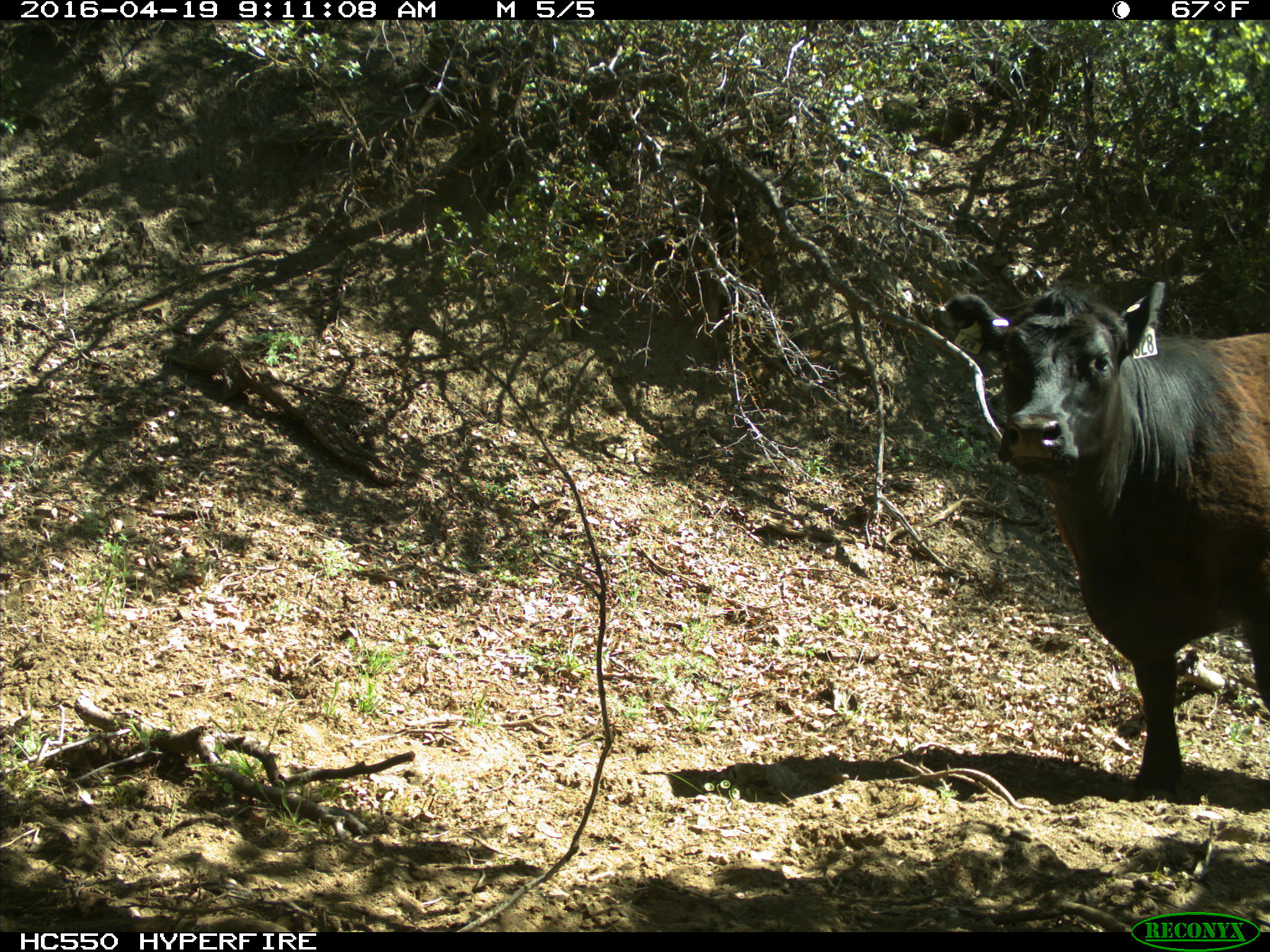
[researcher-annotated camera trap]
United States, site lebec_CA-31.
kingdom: Animalia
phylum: Chordata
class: Mammalia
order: Artiodactyla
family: Bovidae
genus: Bos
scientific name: Bos taurus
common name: domestic cow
Bos taurus (domestic cow).